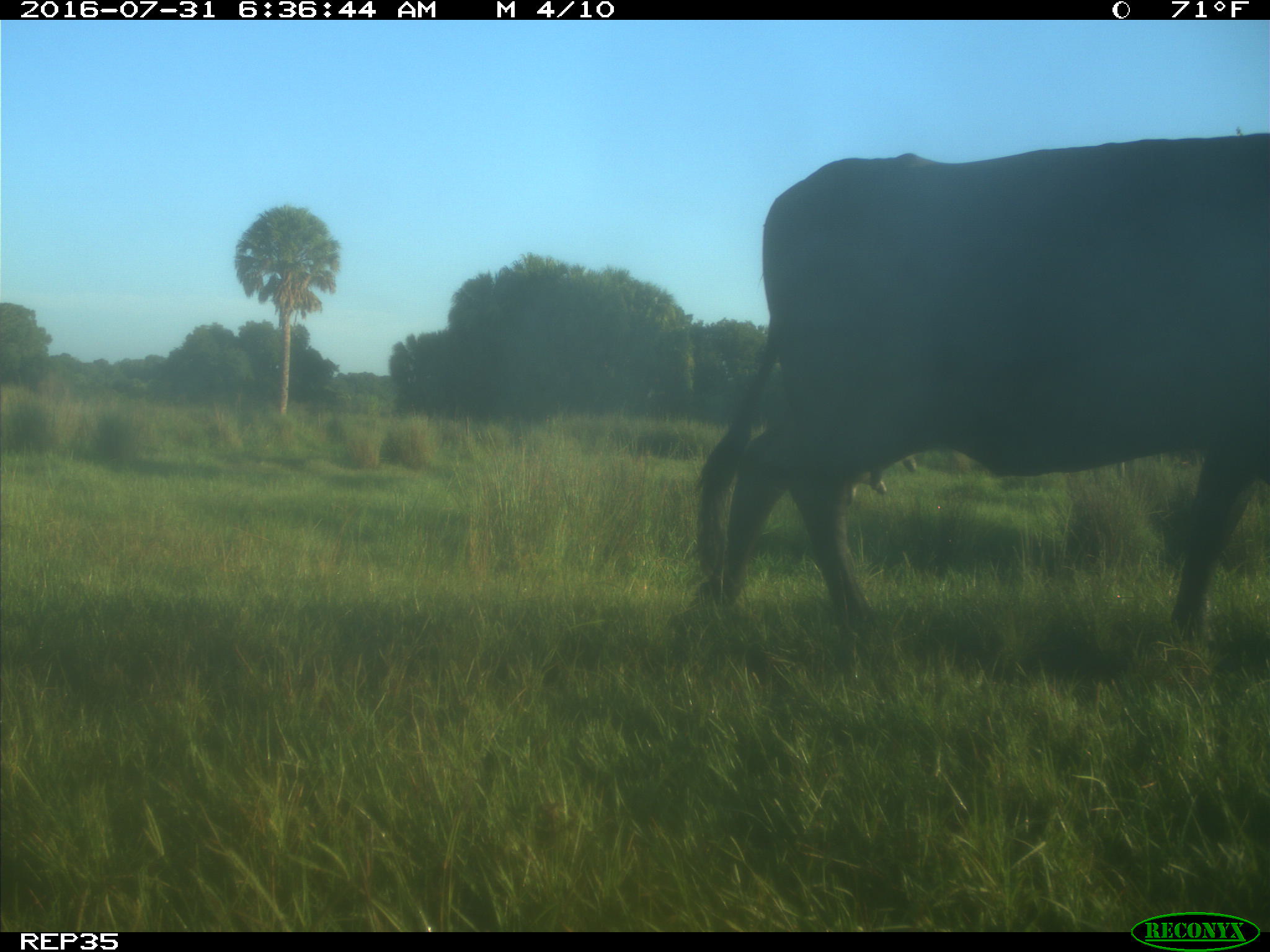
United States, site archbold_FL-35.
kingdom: Animalia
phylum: Chordata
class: Mammalia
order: Artiodactyla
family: Bovidae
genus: Bos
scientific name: Bos taurus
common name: domestic cow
Bos taurus (domestic cow).